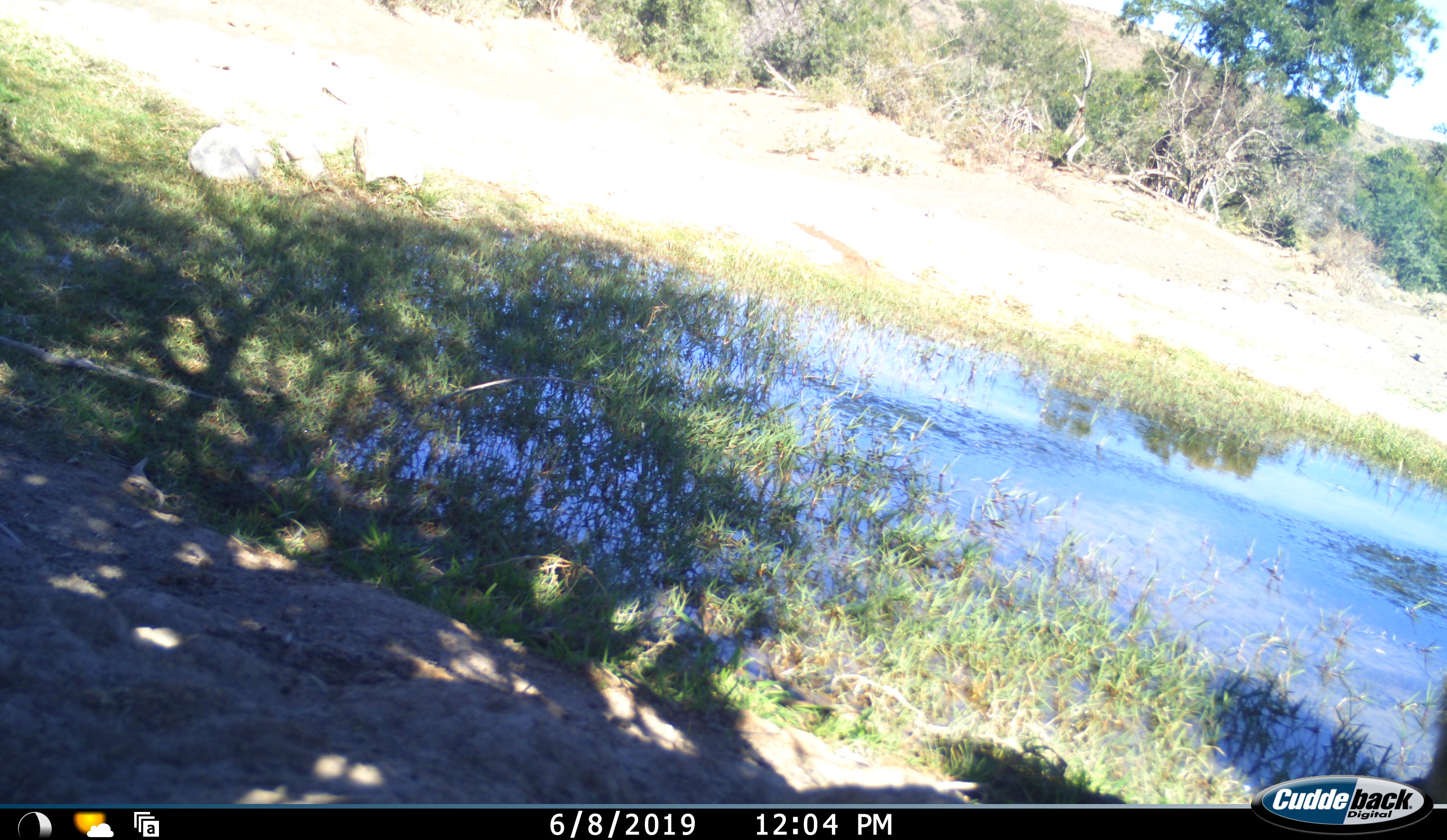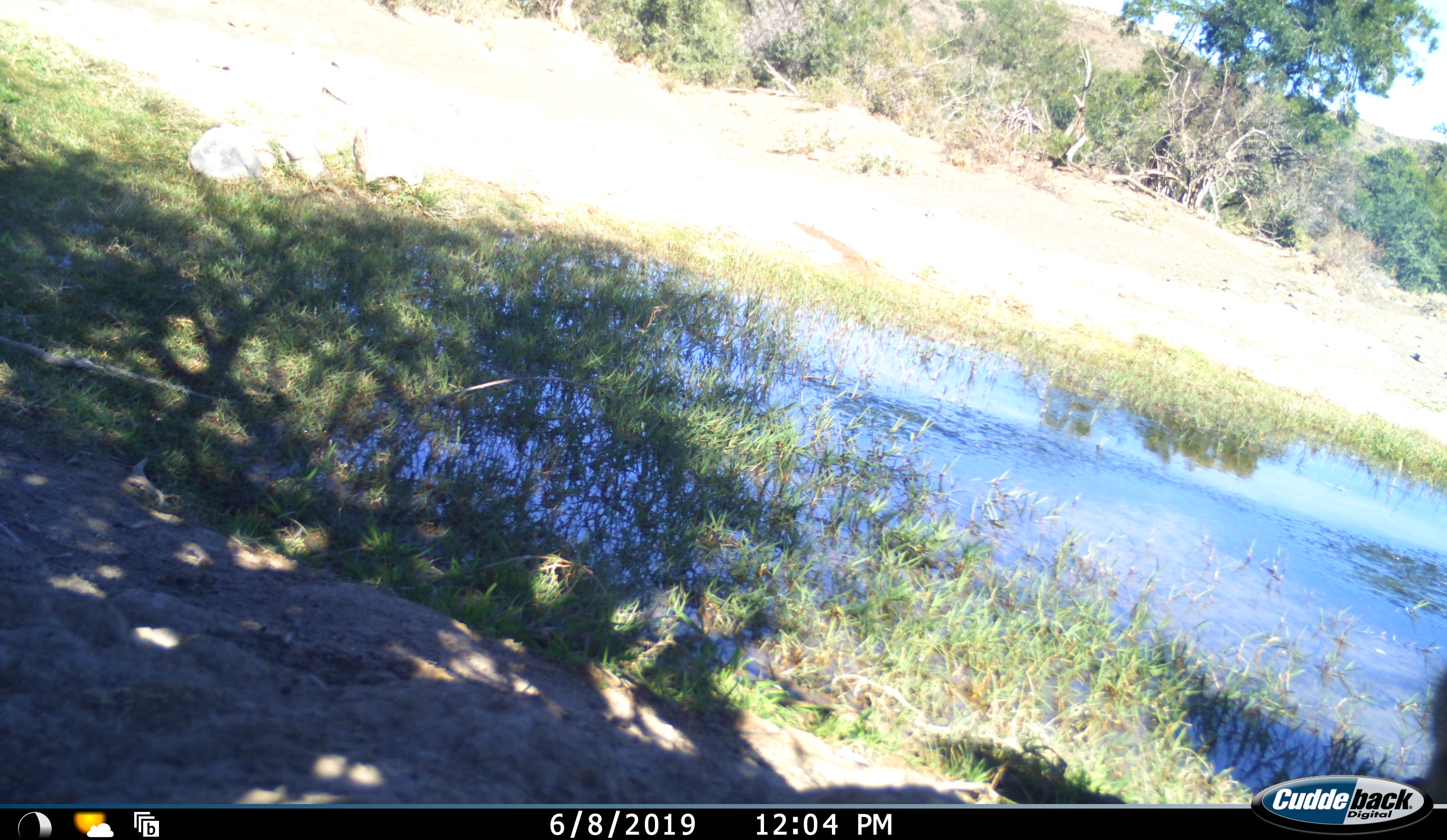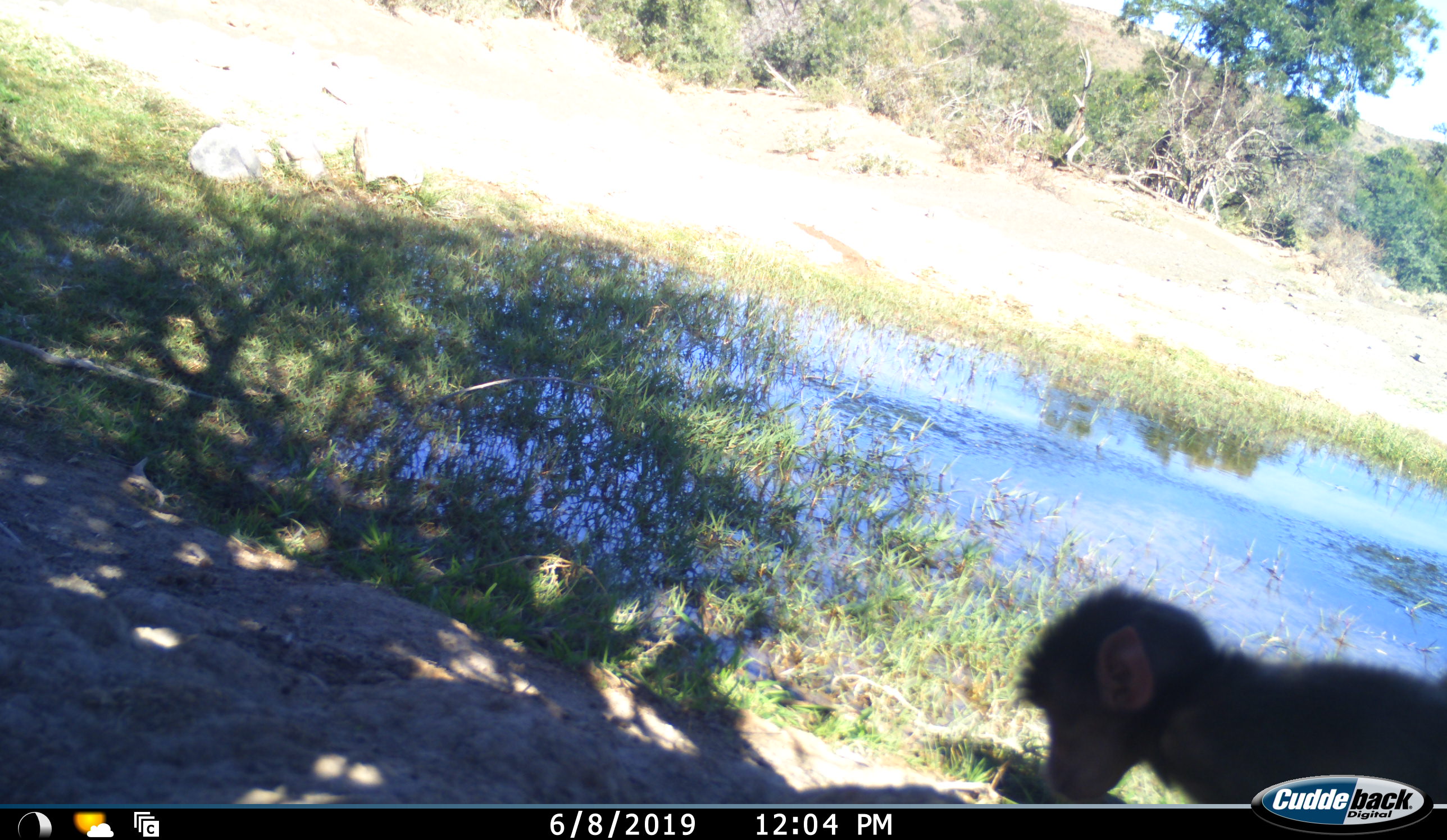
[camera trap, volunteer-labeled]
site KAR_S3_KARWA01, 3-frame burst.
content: unidentified animal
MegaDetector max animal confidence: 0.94